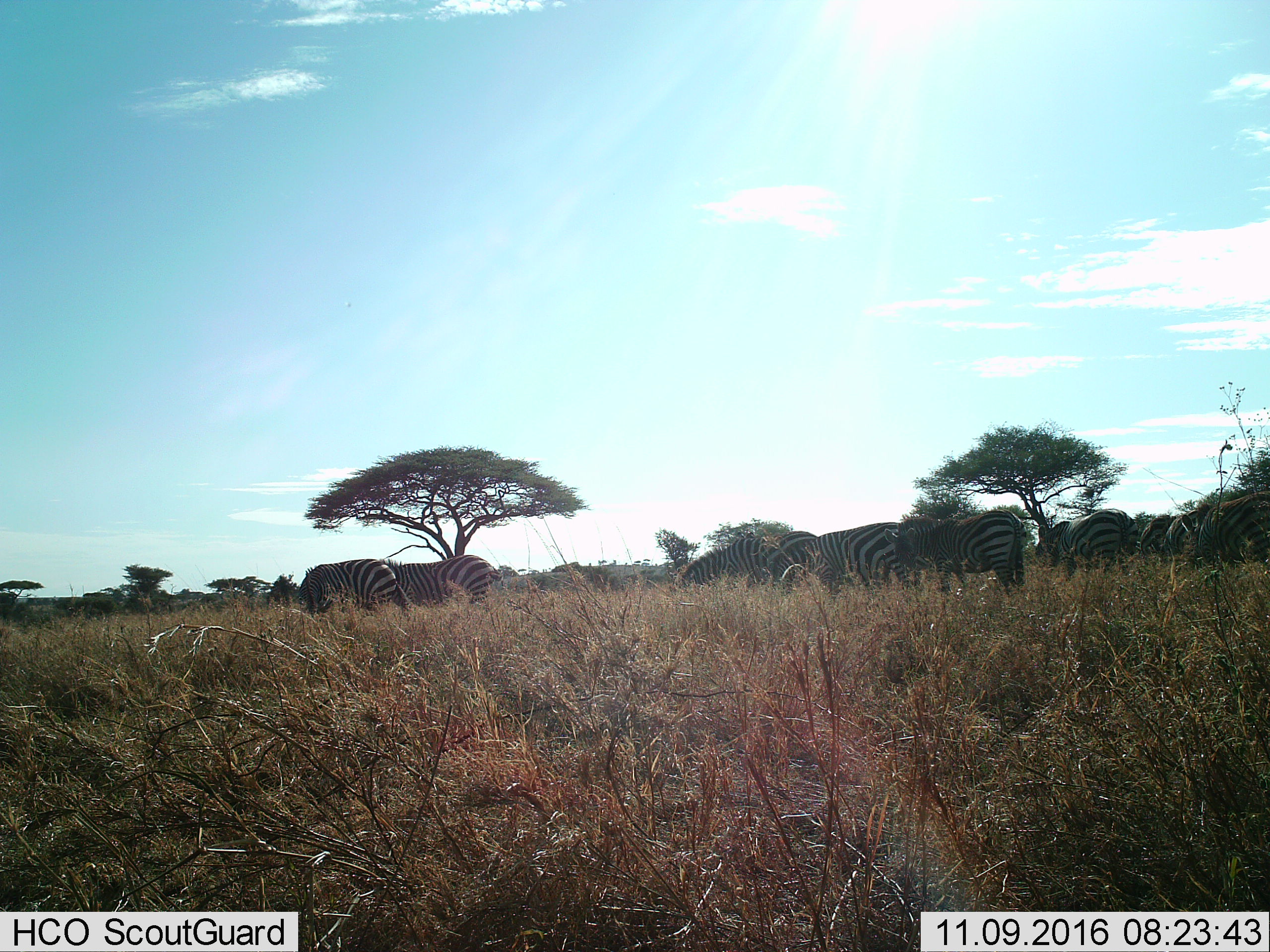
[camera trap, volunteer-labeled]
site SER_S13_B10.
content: unidentified animal